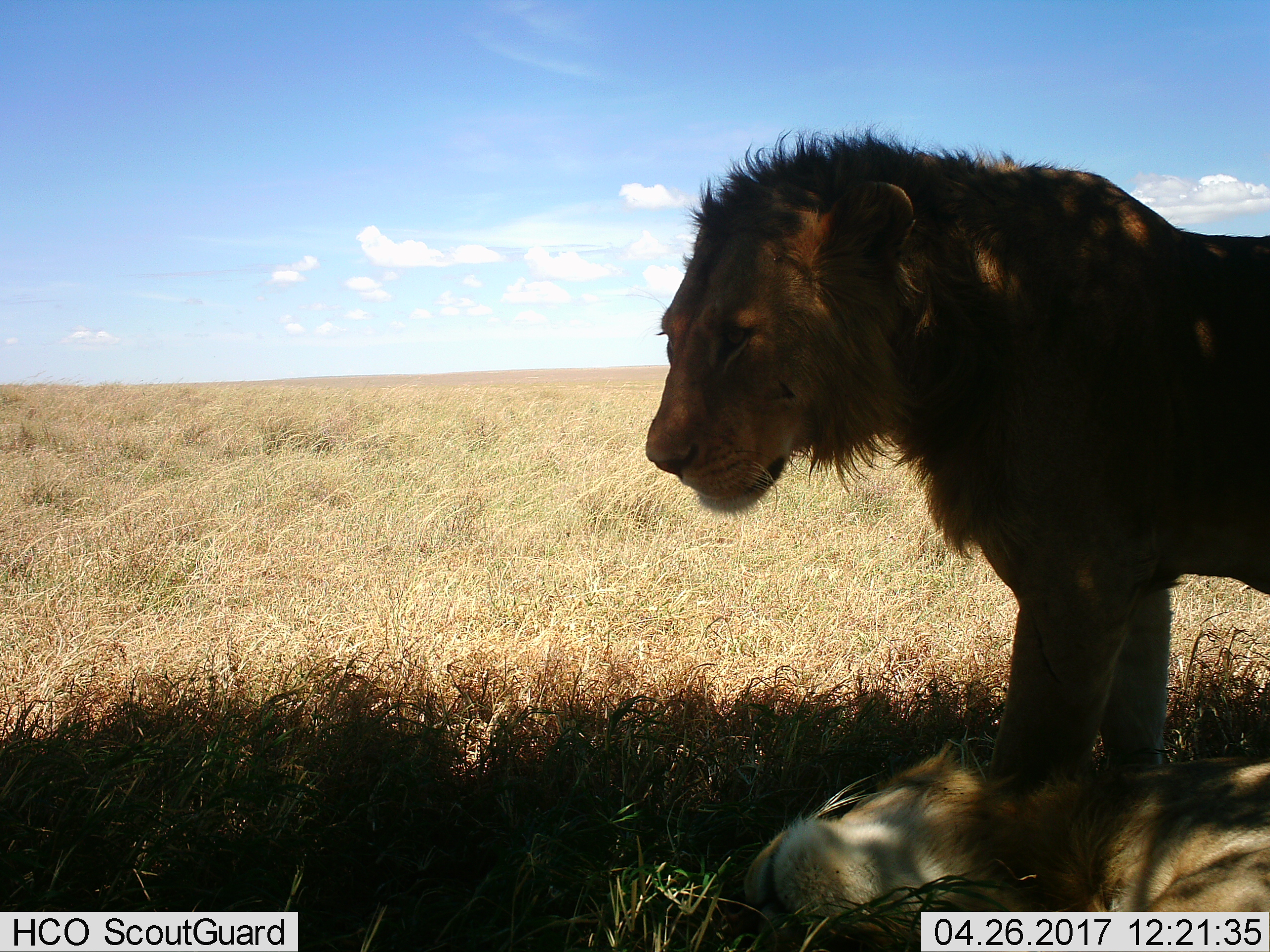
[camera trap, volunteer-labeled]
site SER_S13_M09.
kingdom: Animalia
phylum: Chordata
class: Mammalia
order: Carnivora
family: Felidae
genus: Panthera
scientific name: Panthera leo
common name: lion male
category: lionmale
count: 1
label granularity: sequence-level